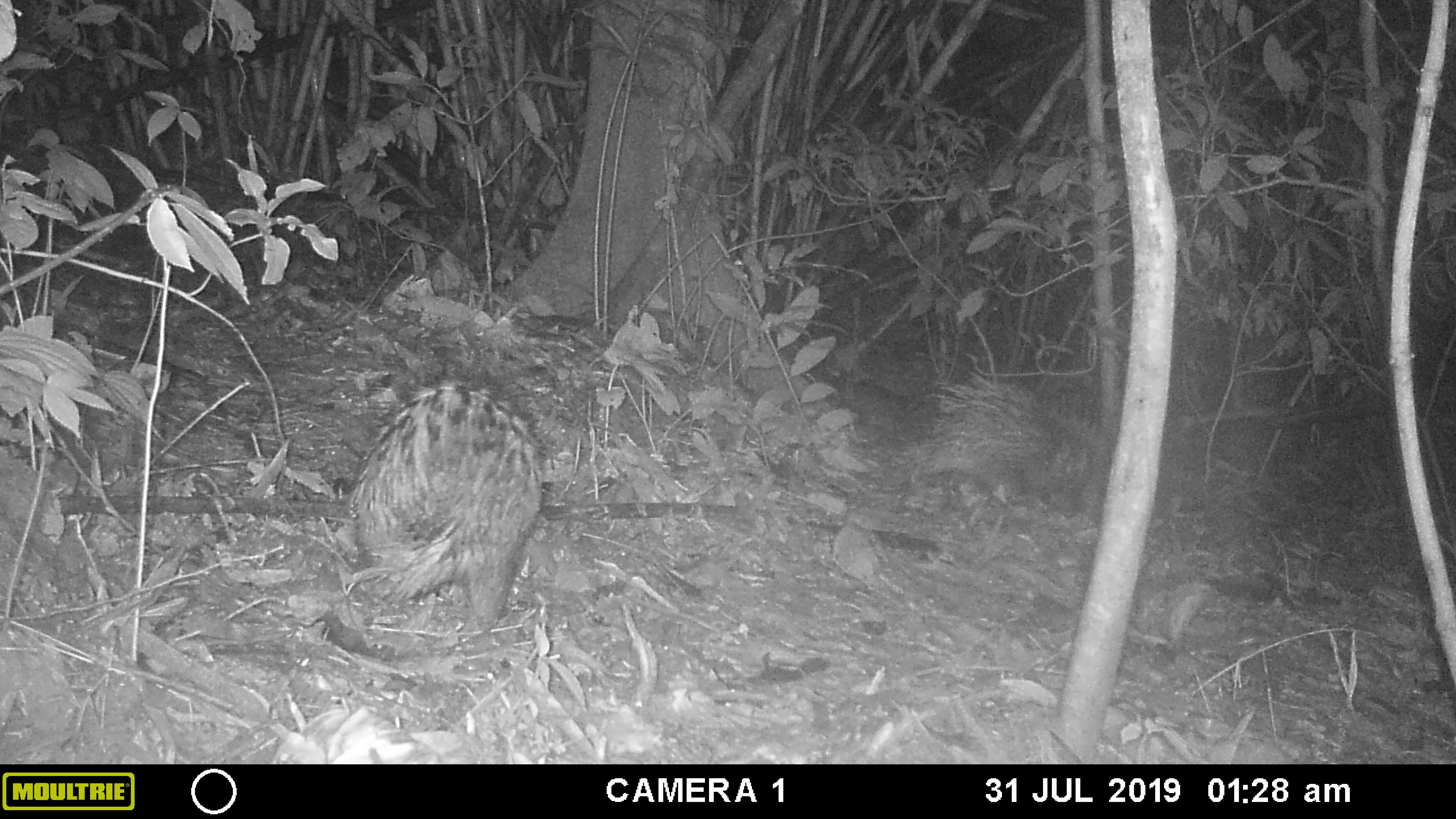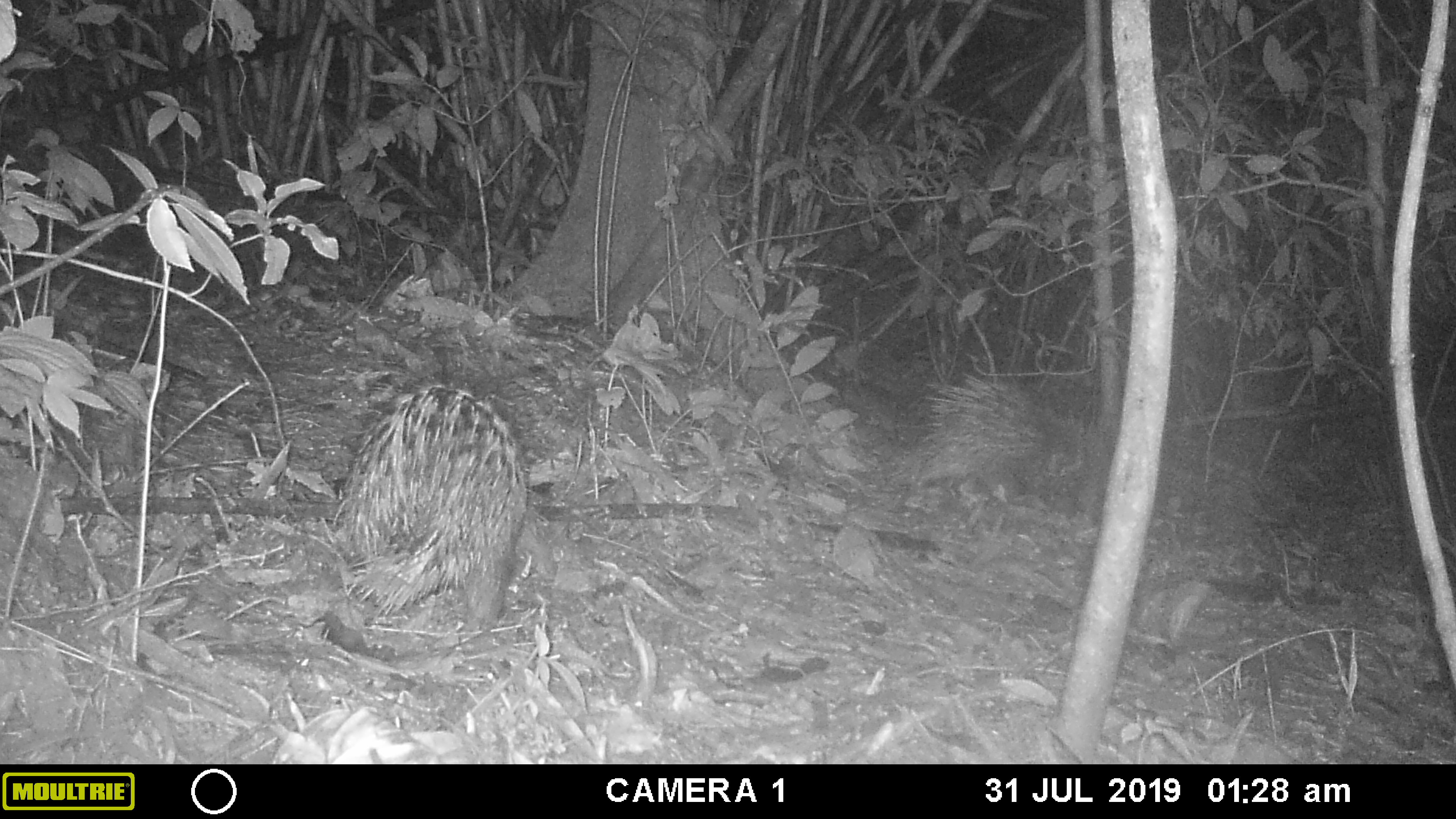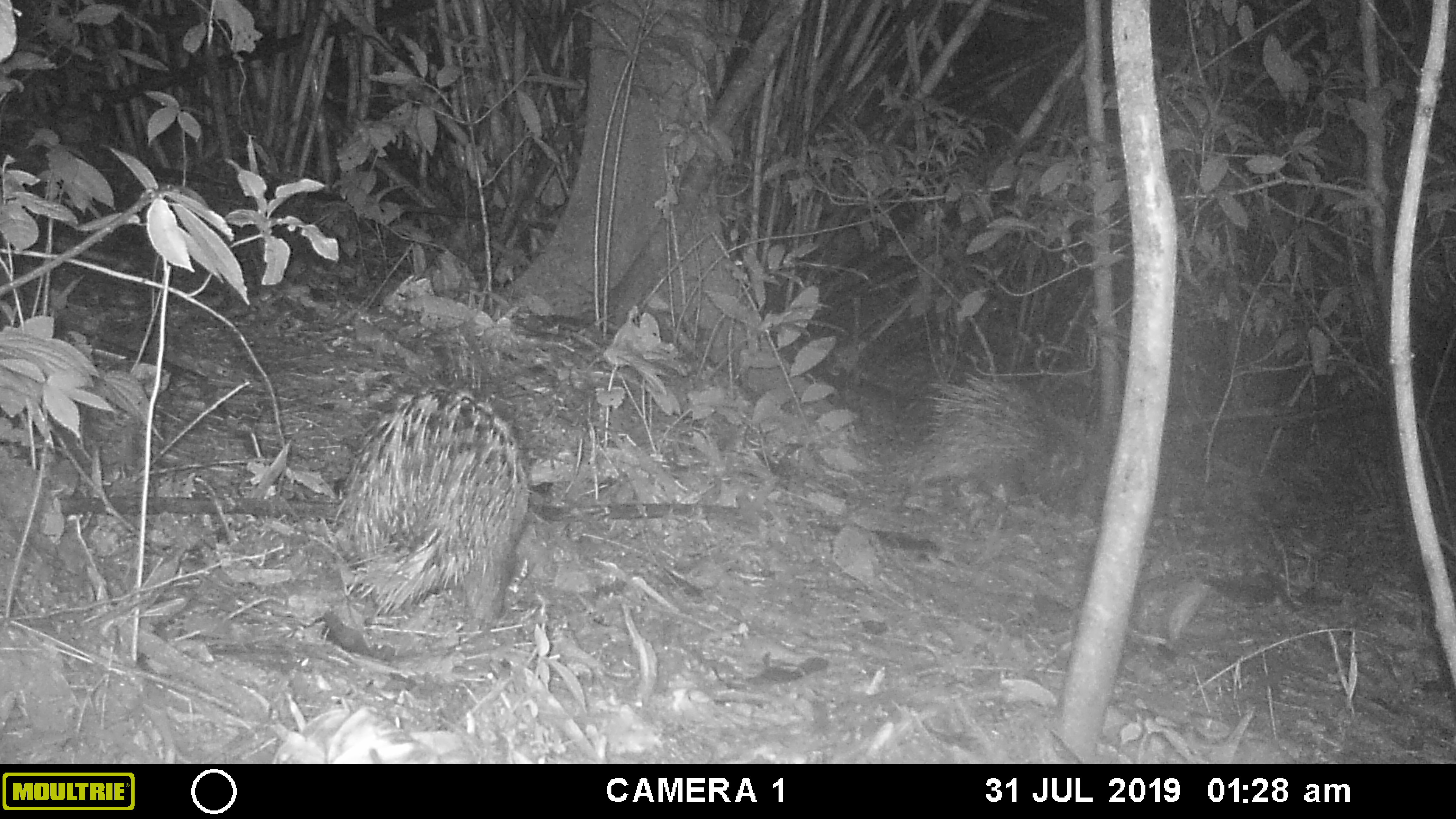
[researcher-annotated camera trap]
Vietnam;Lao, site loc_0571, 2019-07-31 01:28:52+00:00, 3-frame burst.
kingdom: Animalia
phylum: Chordata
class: Mammalia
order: Rodentia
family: Hystricidae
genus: Hystrix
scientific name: Hystrix brachyura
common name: malayan porcupine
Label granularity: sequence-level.